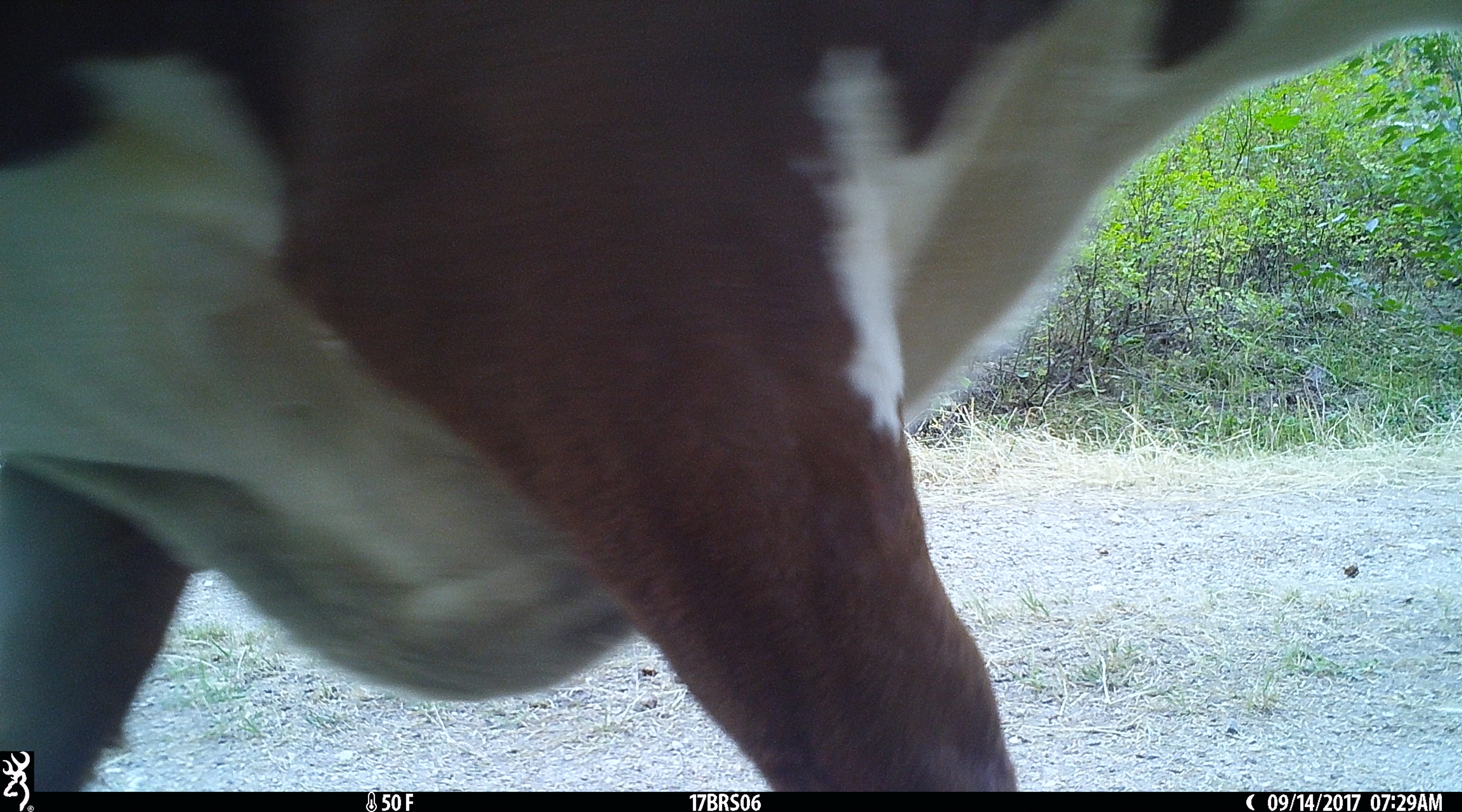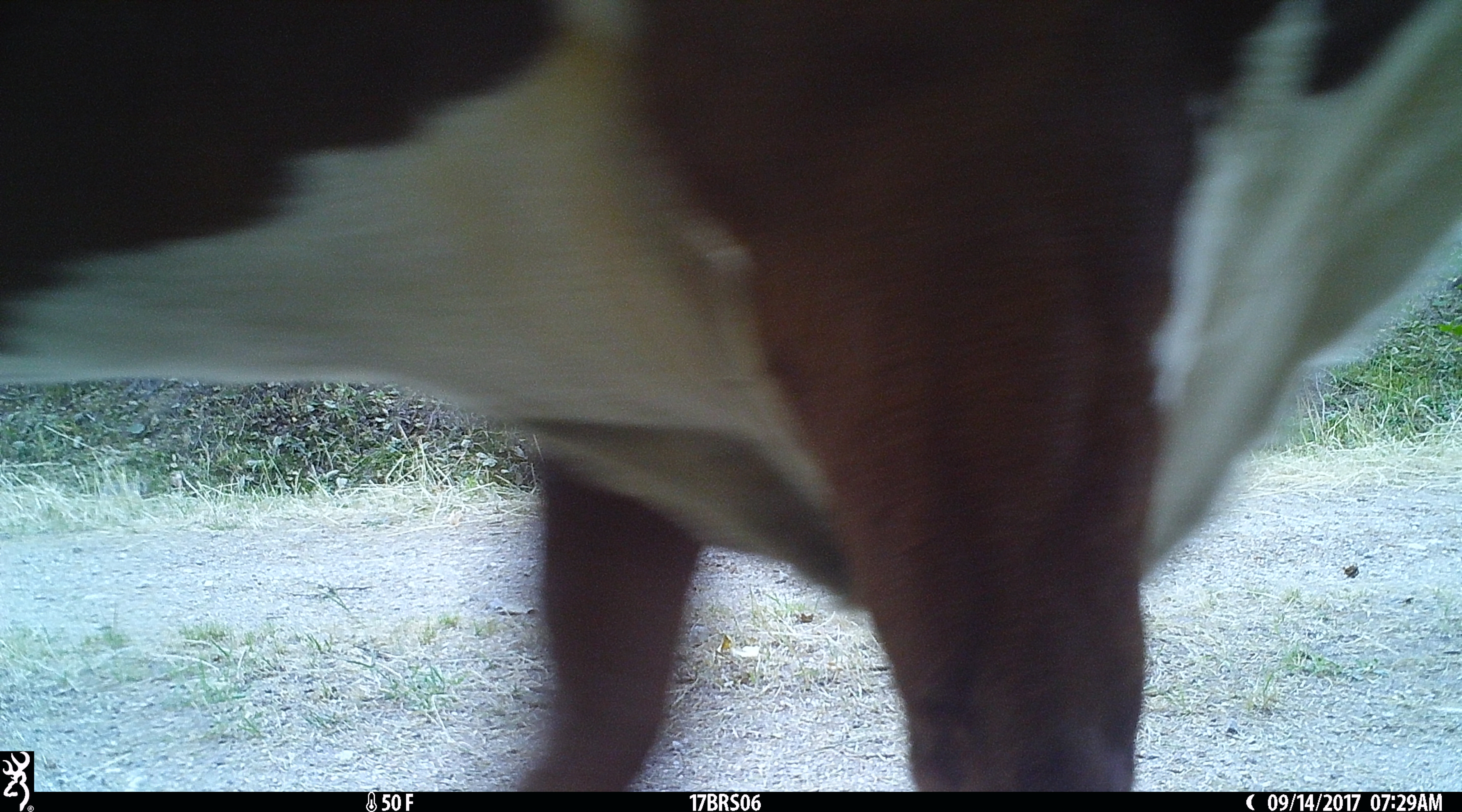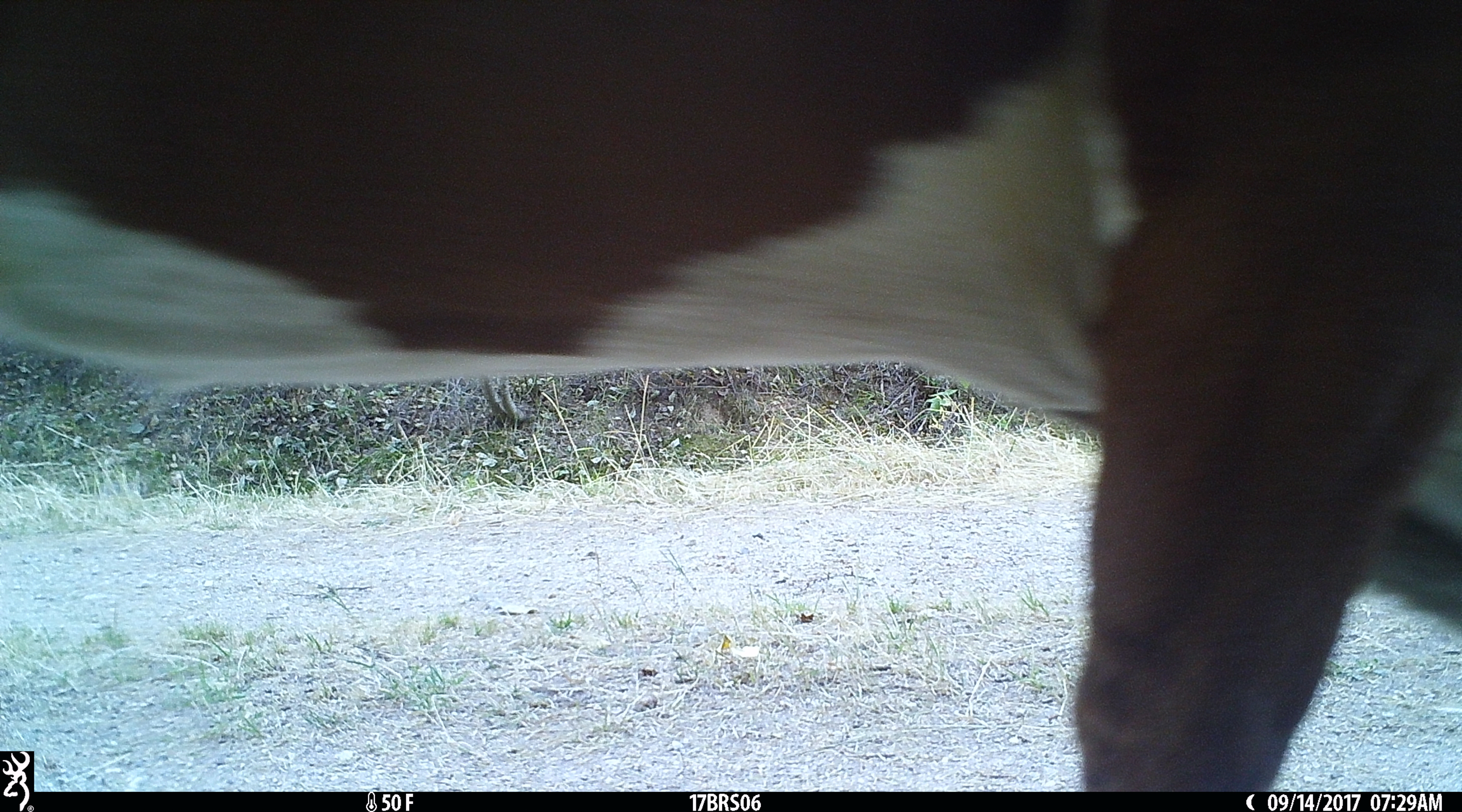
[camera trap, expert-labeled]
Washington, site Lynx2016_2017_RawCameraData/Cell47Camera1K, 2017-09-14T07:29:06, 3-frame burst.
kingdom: Animalia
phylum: Chordata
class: Mammalia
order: Artiodactyla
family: Bovidae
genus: Bos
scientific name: Bos taurus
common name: domestic cattle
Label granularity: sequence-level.